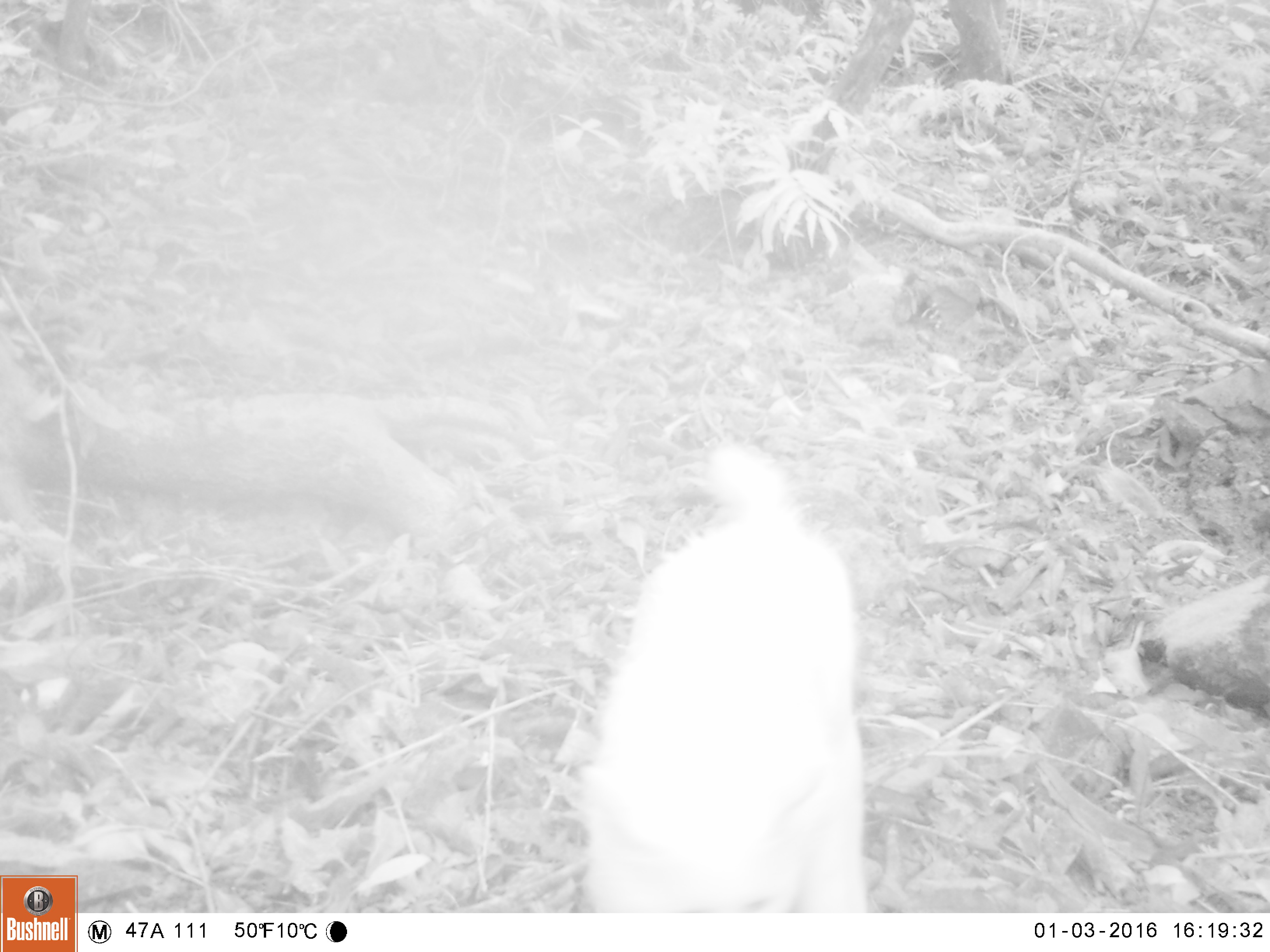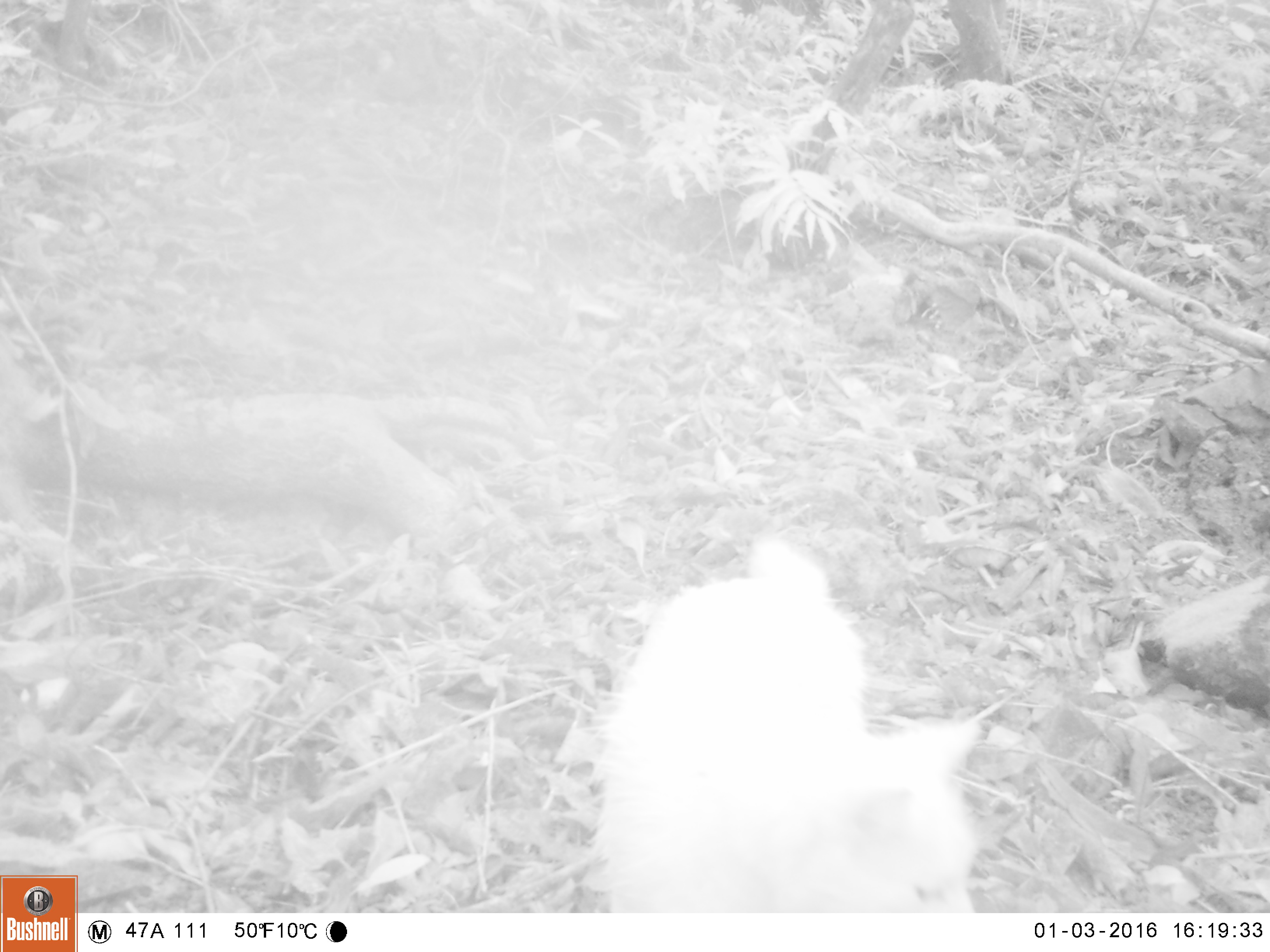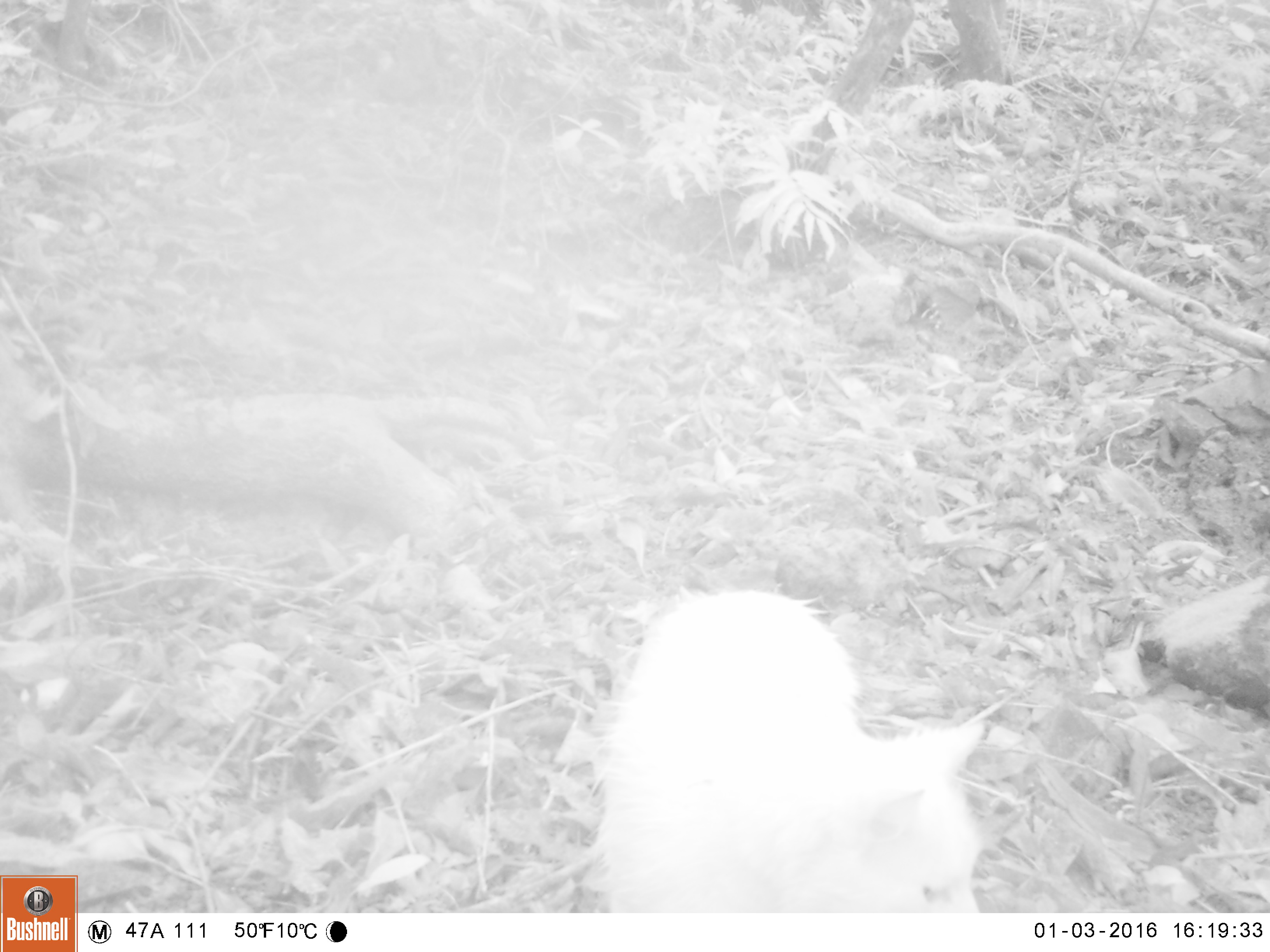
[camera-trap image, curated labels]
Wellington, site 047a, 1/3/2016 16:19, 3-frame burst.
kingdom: Animalia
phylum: Chordata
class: Mammalia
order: Carnivora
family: Felidae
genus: Felis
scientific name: Felis catus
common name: cat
Cat (Felis catus).